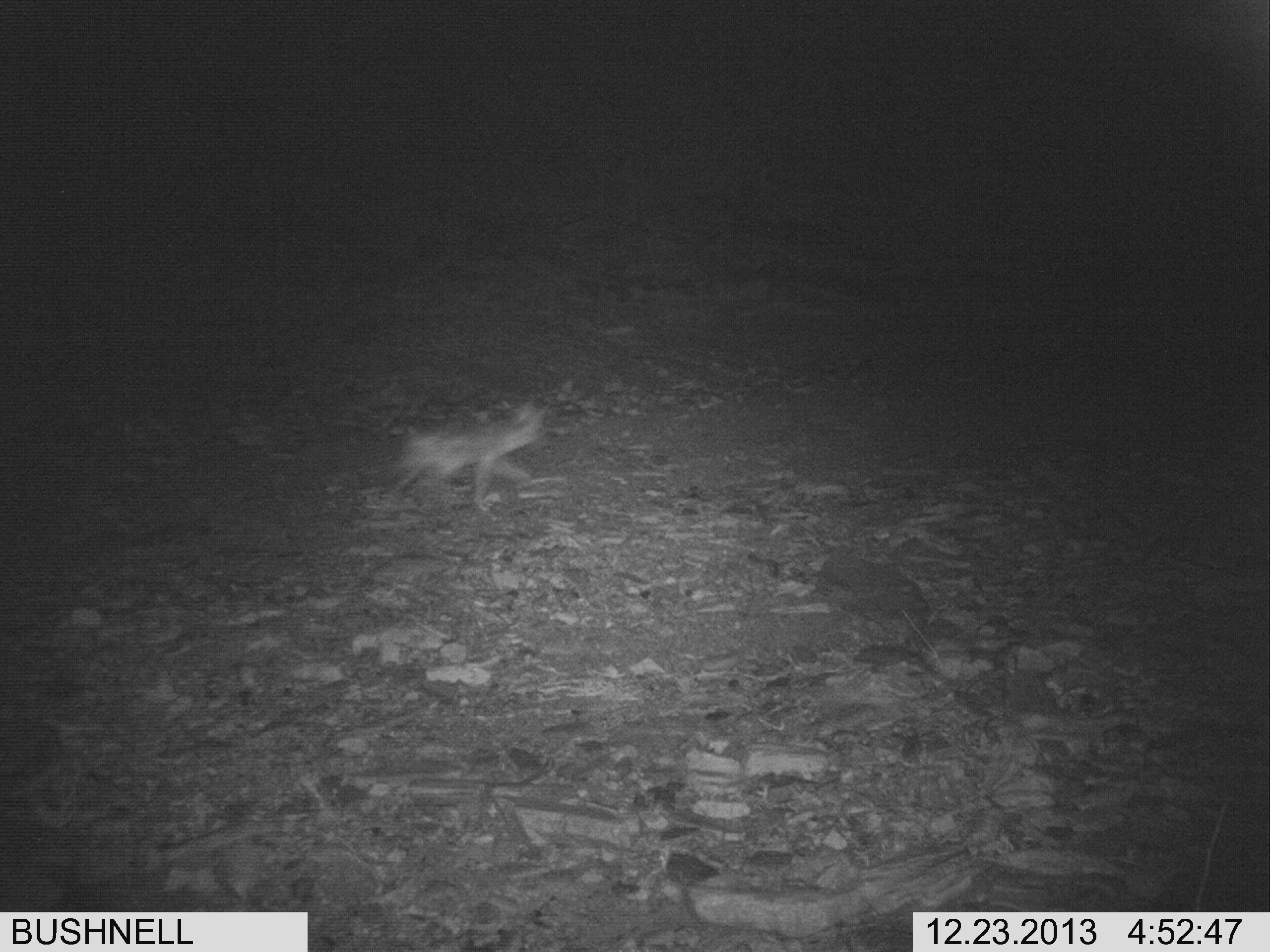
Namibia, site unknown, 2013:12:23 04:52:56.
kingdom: Animalia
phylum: Chordata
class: Mammalia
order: Carnivora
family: Canidae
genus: Lupulella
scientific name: Lupulella mesomelas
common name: black-backed jackal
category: canis mesomelas